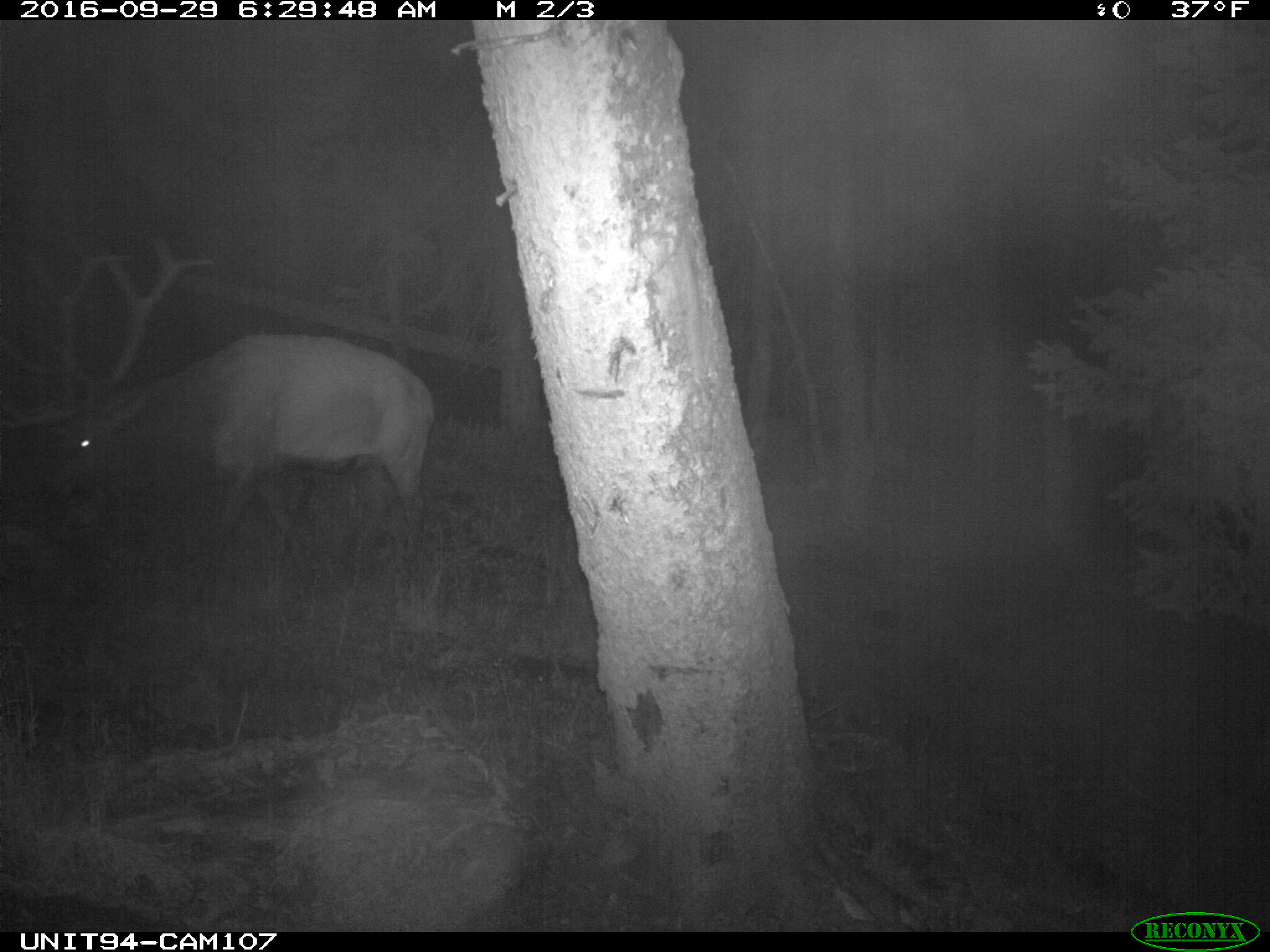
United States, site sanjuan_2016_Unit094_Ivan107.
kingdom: Animalia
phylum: Chordata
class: Mammalia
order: Artiodactyla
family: Cervidae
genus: Cervus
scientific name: Cervus elaphus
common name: red deer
Cervus elaphus (red deer).